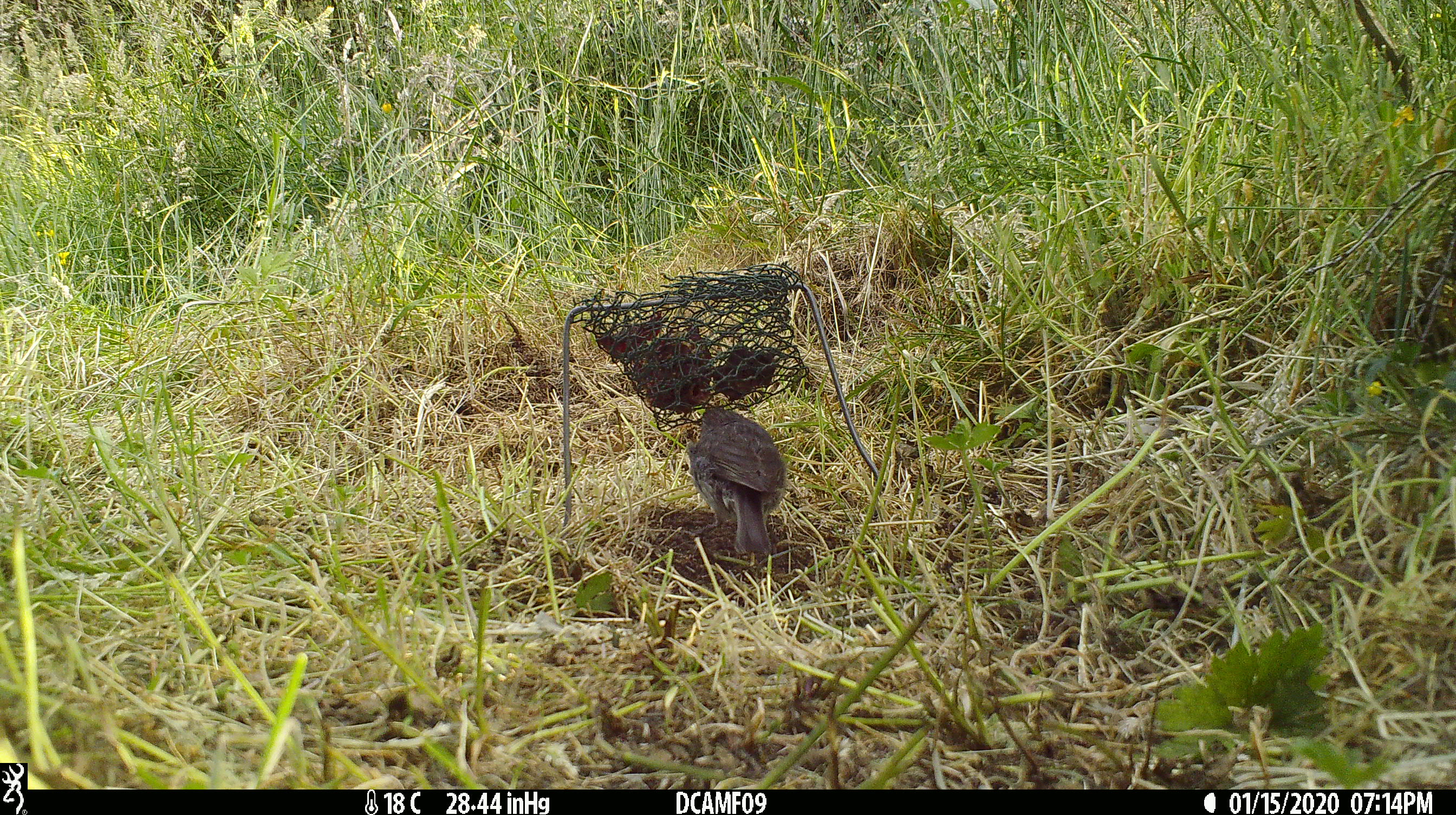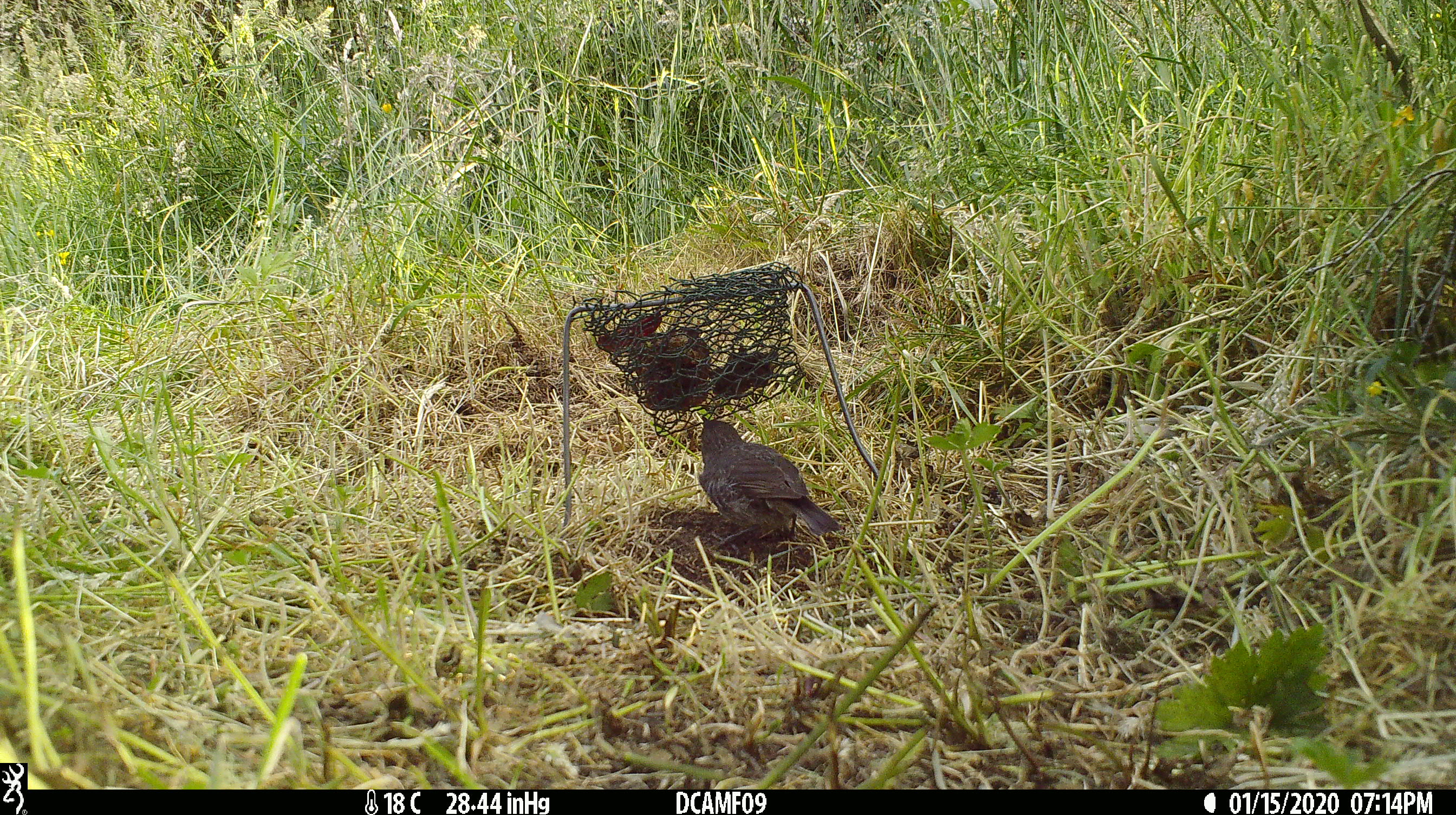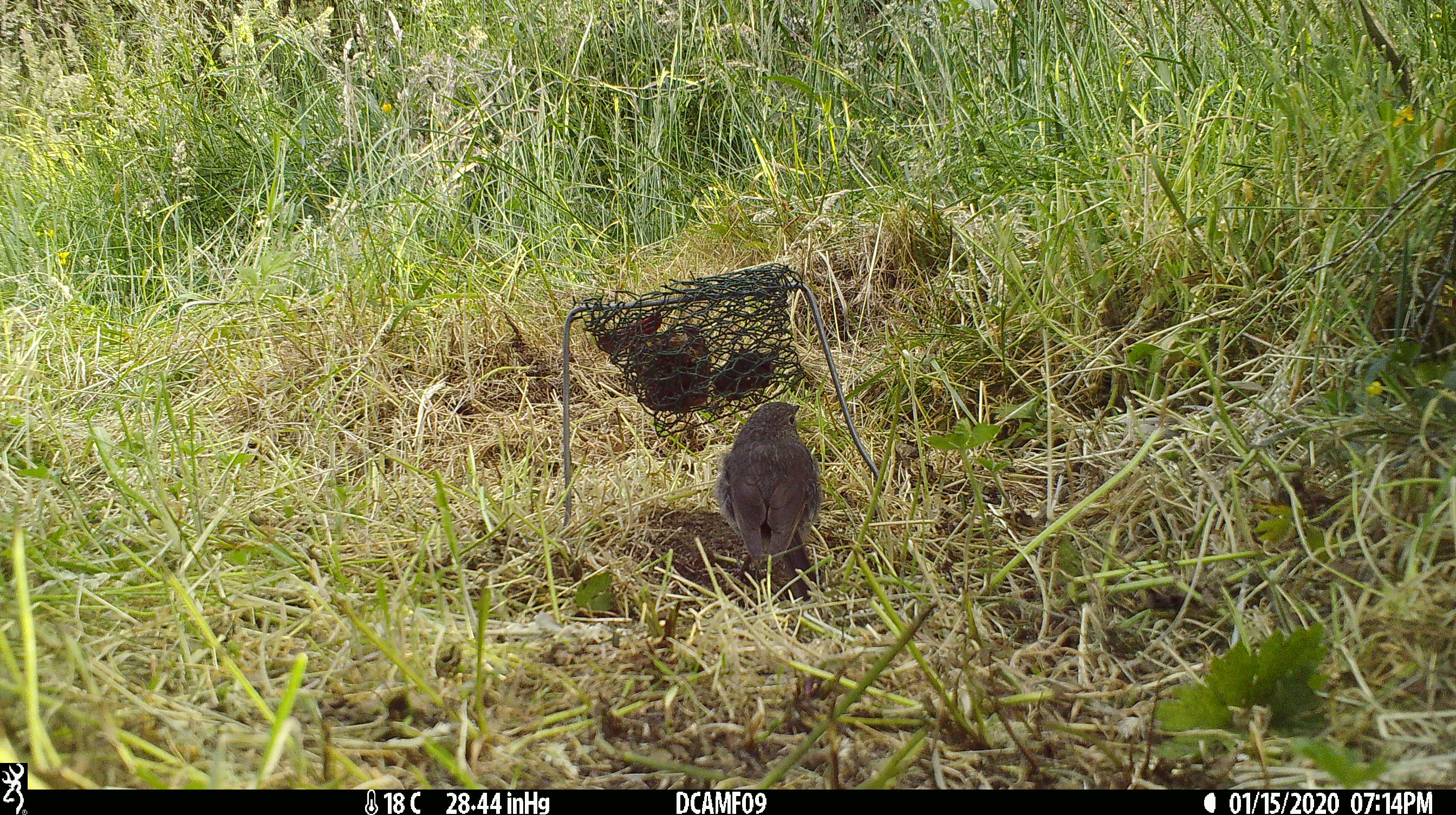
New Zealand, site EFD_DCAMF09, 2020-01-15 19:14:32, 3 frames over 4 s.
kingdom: Animalia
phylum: Chordata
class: Aves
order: Passeriformes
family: Petroicidae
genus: Petroica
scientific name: Petroica australis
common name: new zealand robin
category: robin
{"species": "robin (new zealand robin) (Petroica australis)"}